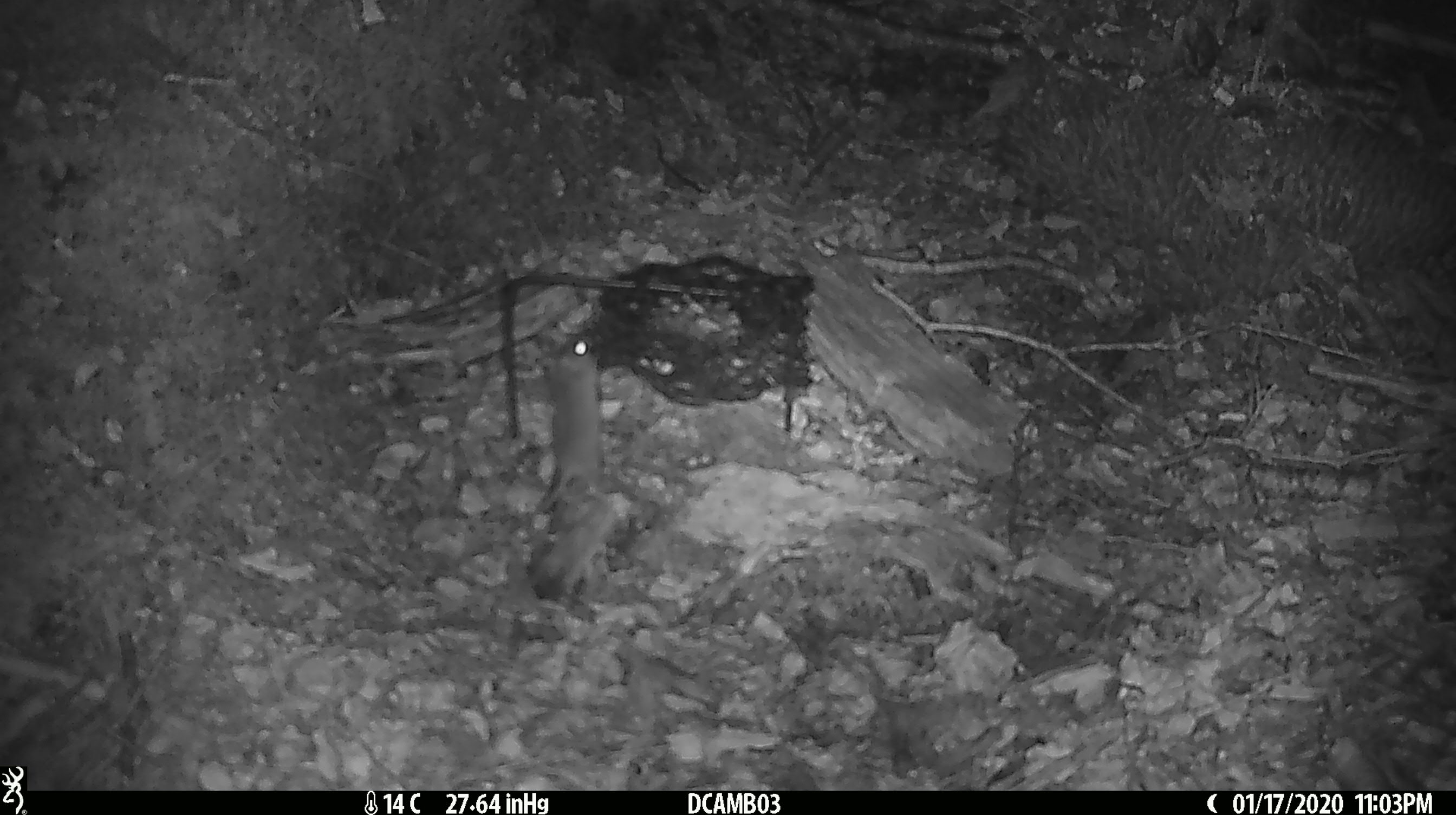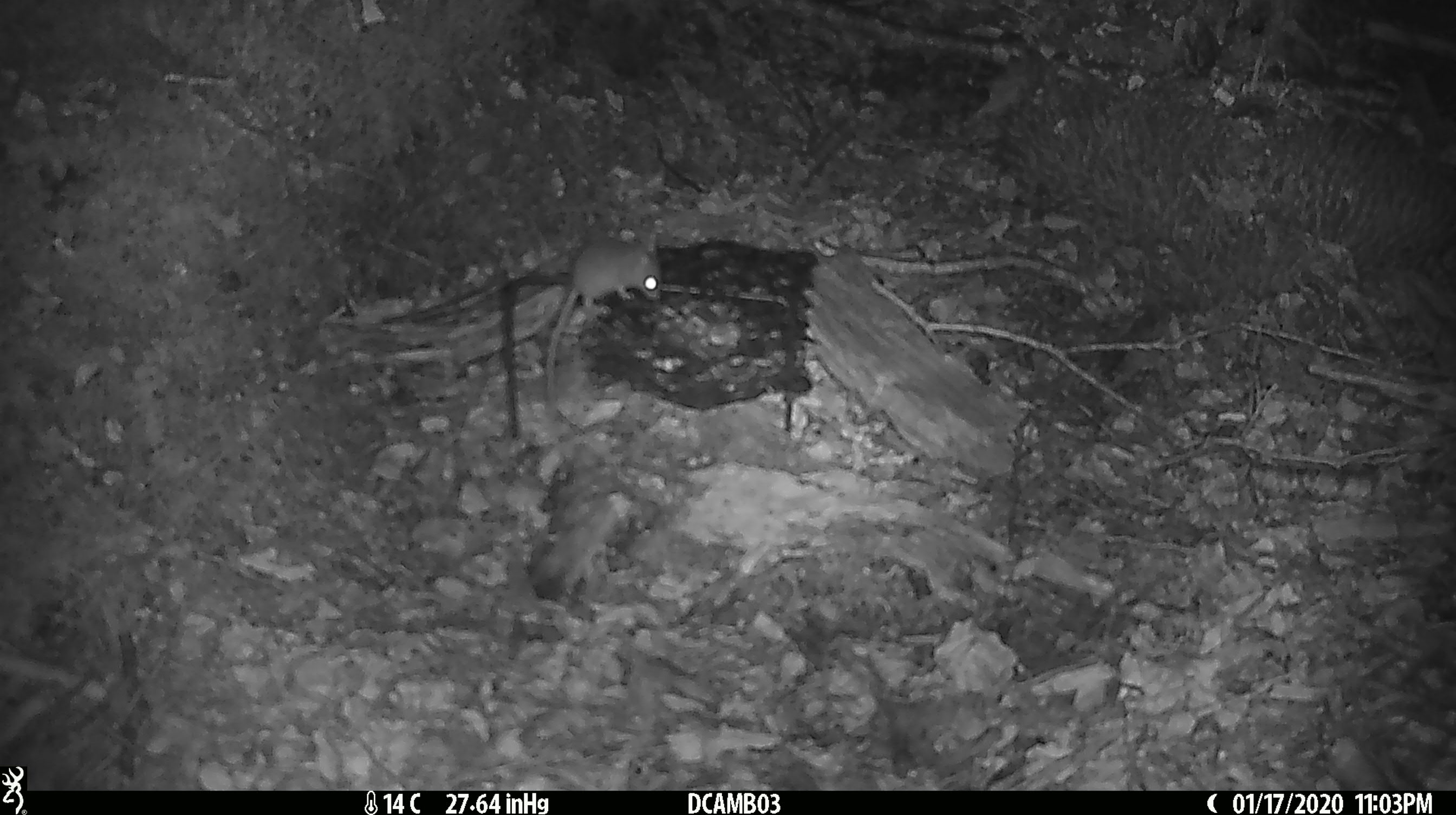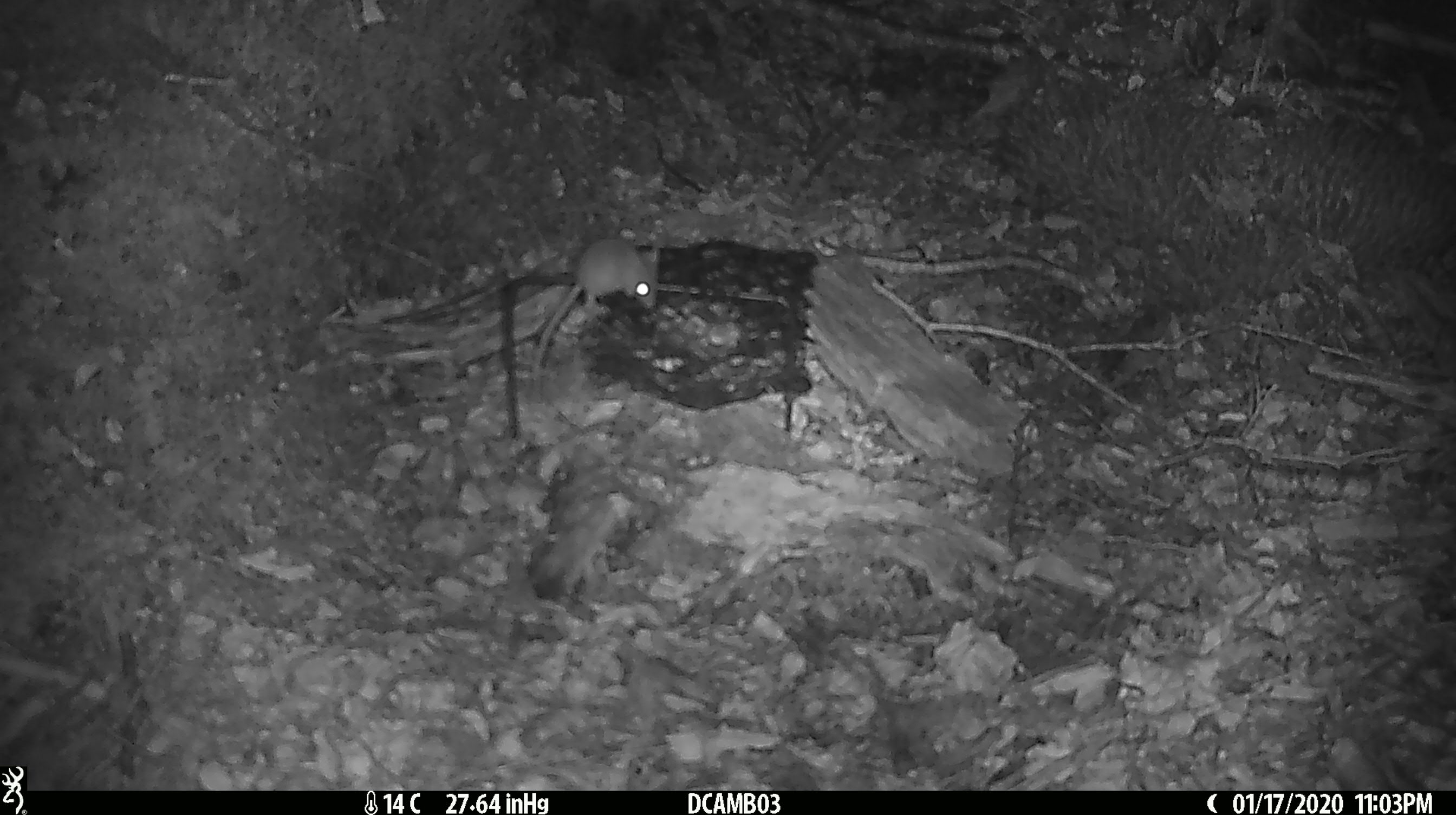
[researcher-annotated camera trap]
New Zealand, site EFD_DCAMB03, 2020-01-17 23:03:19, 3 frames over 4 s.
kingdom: Animalia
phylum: Chordata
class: Mammalia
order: Rodentia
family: Muridae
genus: Mus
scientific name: Mus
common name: mouse